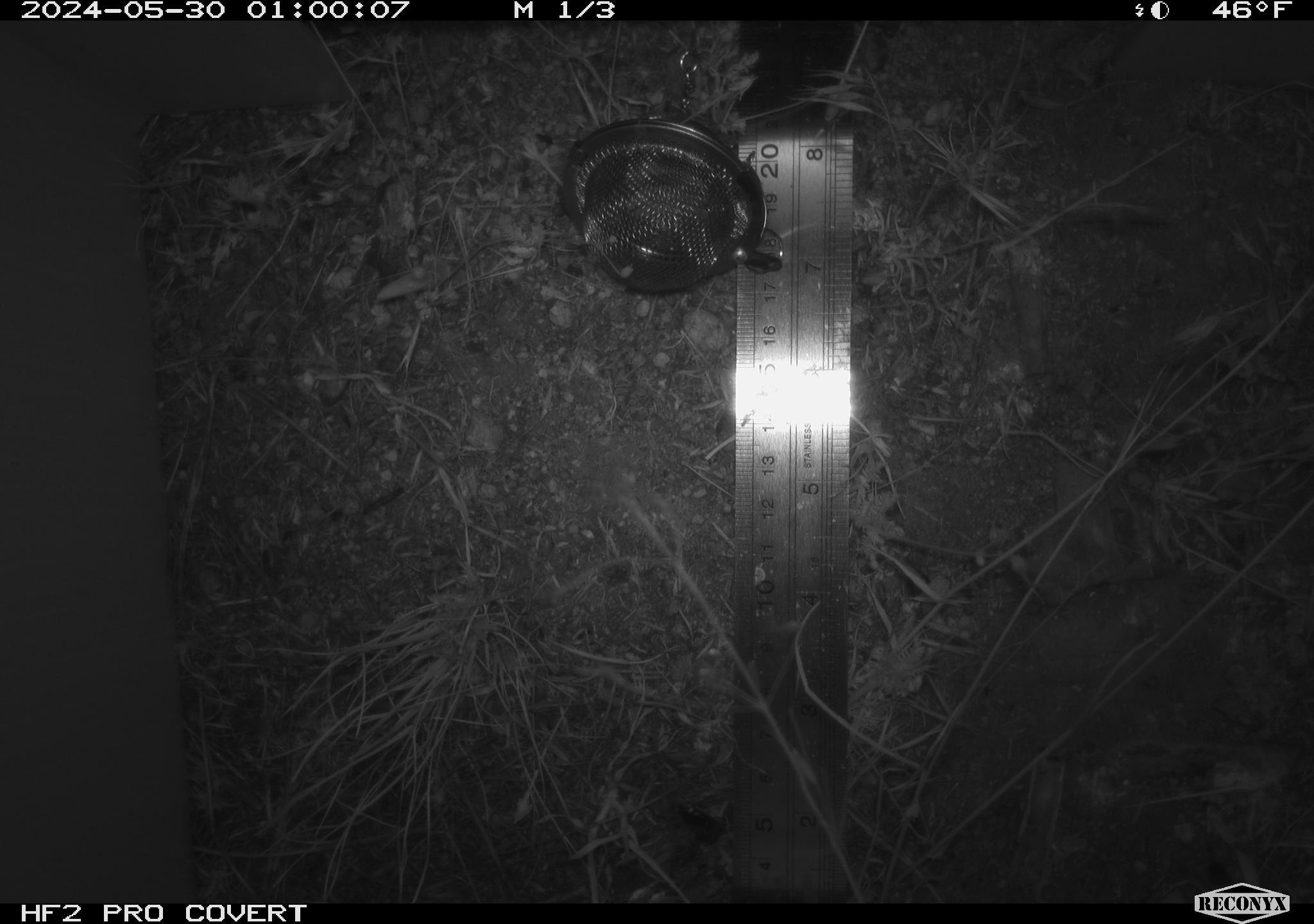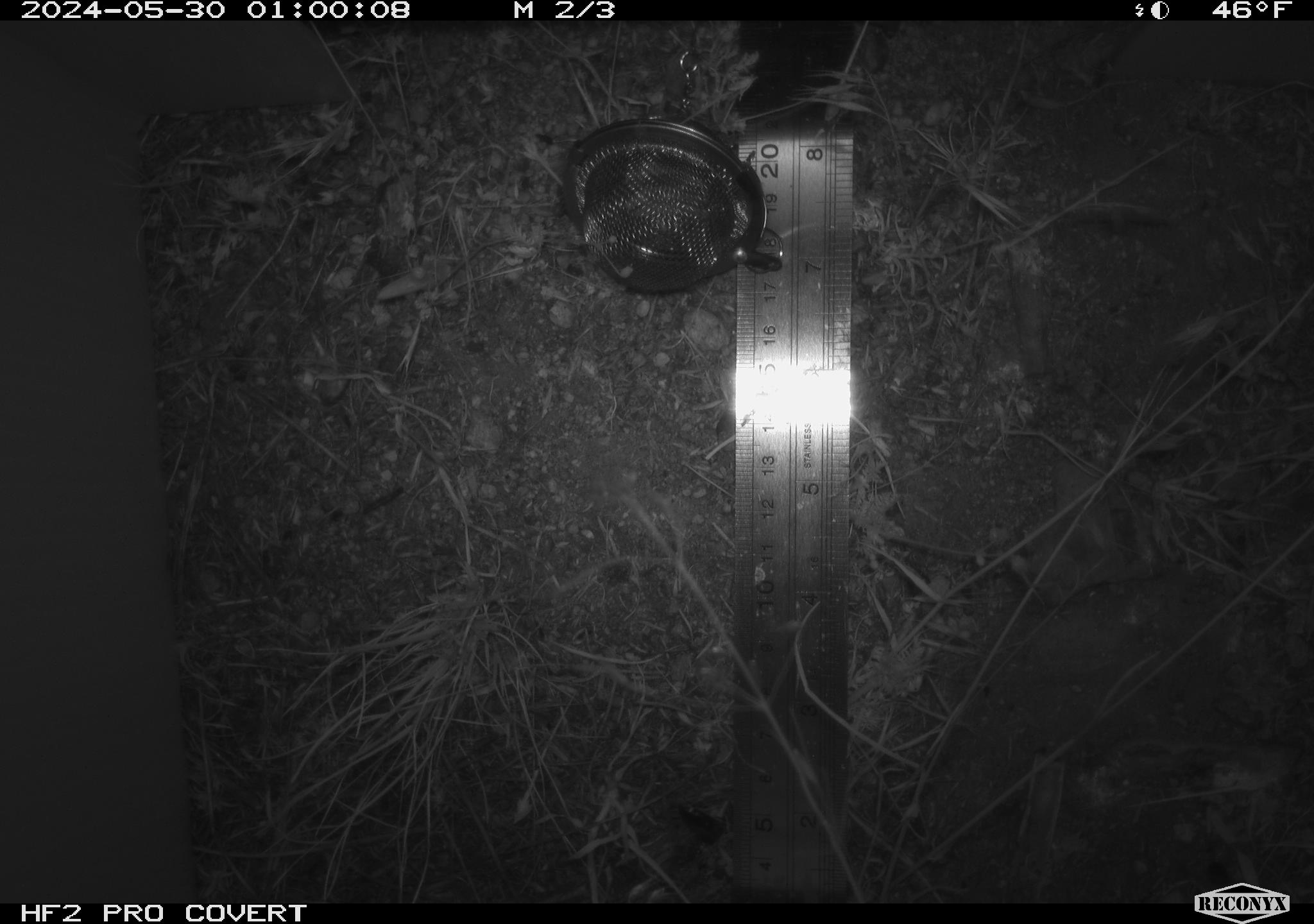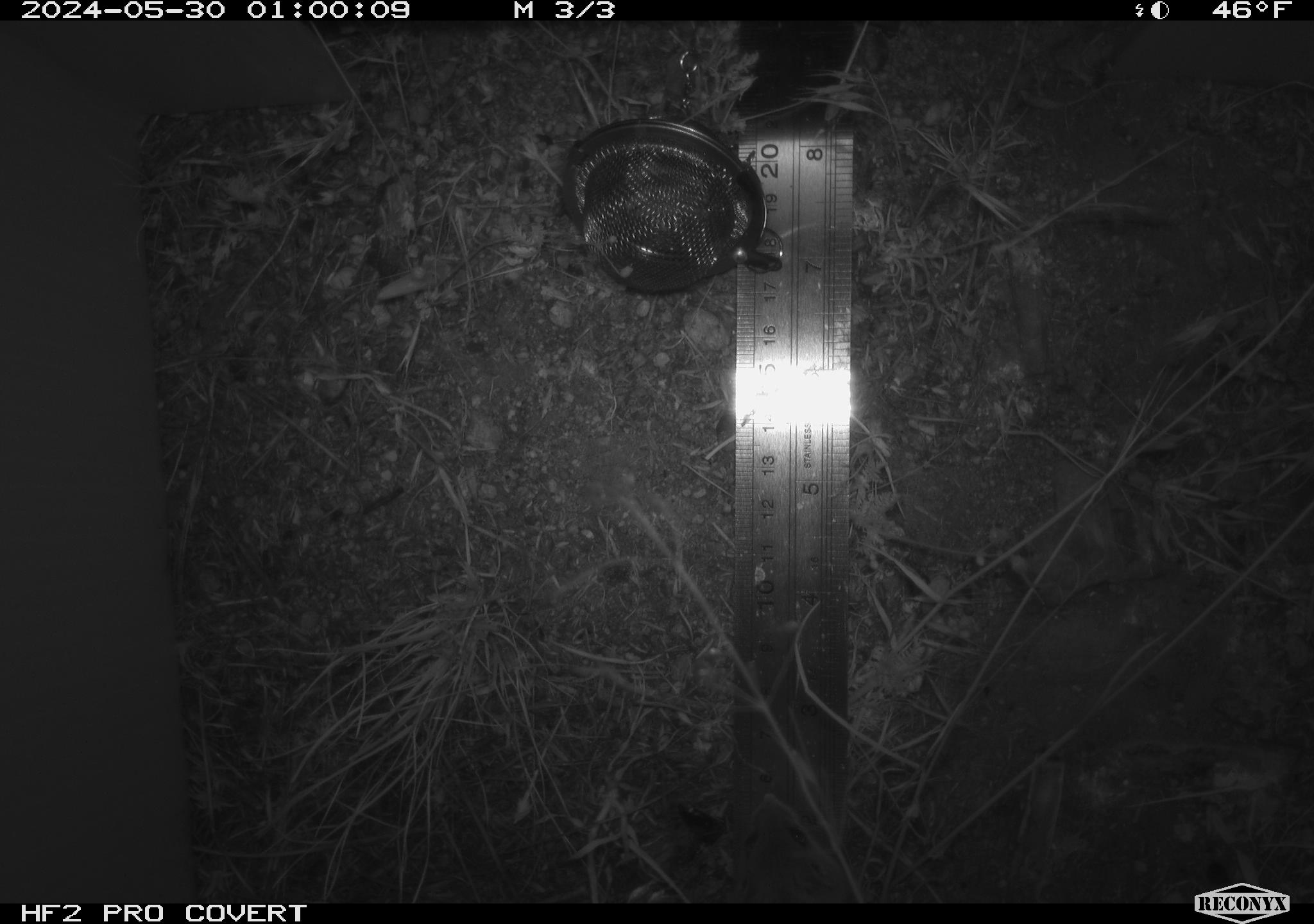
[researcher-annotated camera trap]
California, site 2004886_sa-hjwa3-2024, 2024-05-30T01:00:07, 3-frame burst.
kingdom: Animalia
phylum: Chordata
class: Mammalia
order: Rodentia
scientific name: Rodentia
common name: rodent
Rodent (Rodentia).